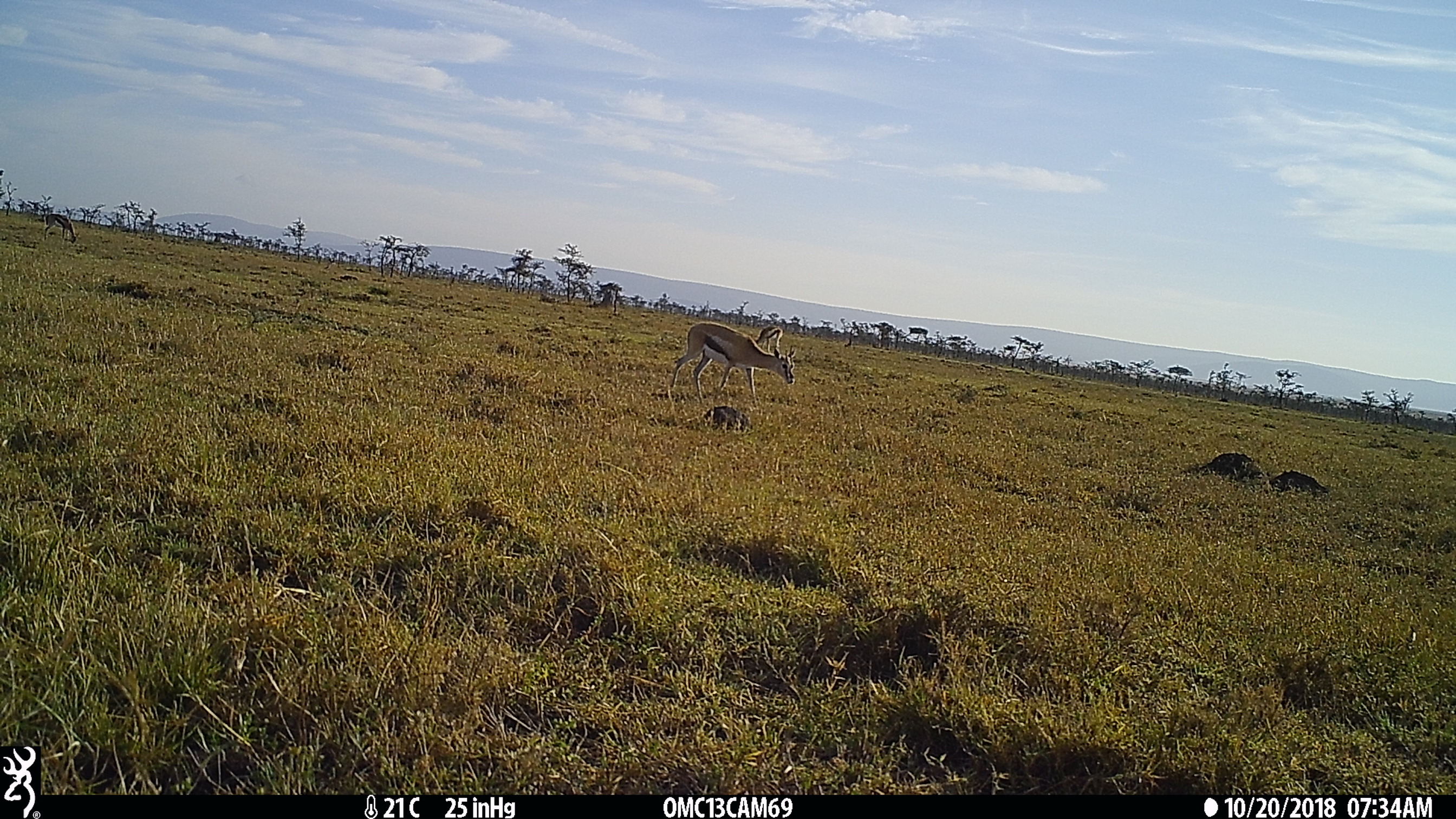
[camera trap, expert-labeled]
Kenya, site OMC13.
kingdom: Animalia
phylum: Chordata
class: Mammalia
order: Artiodactyla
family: Bovidae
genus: Eudorcas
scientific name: Eudorcas thomsonii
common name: thomon's gazelle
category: gazelle thomsons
Gazelle thomsons (thomon's gazelle) (Eudorcas thomsonii).